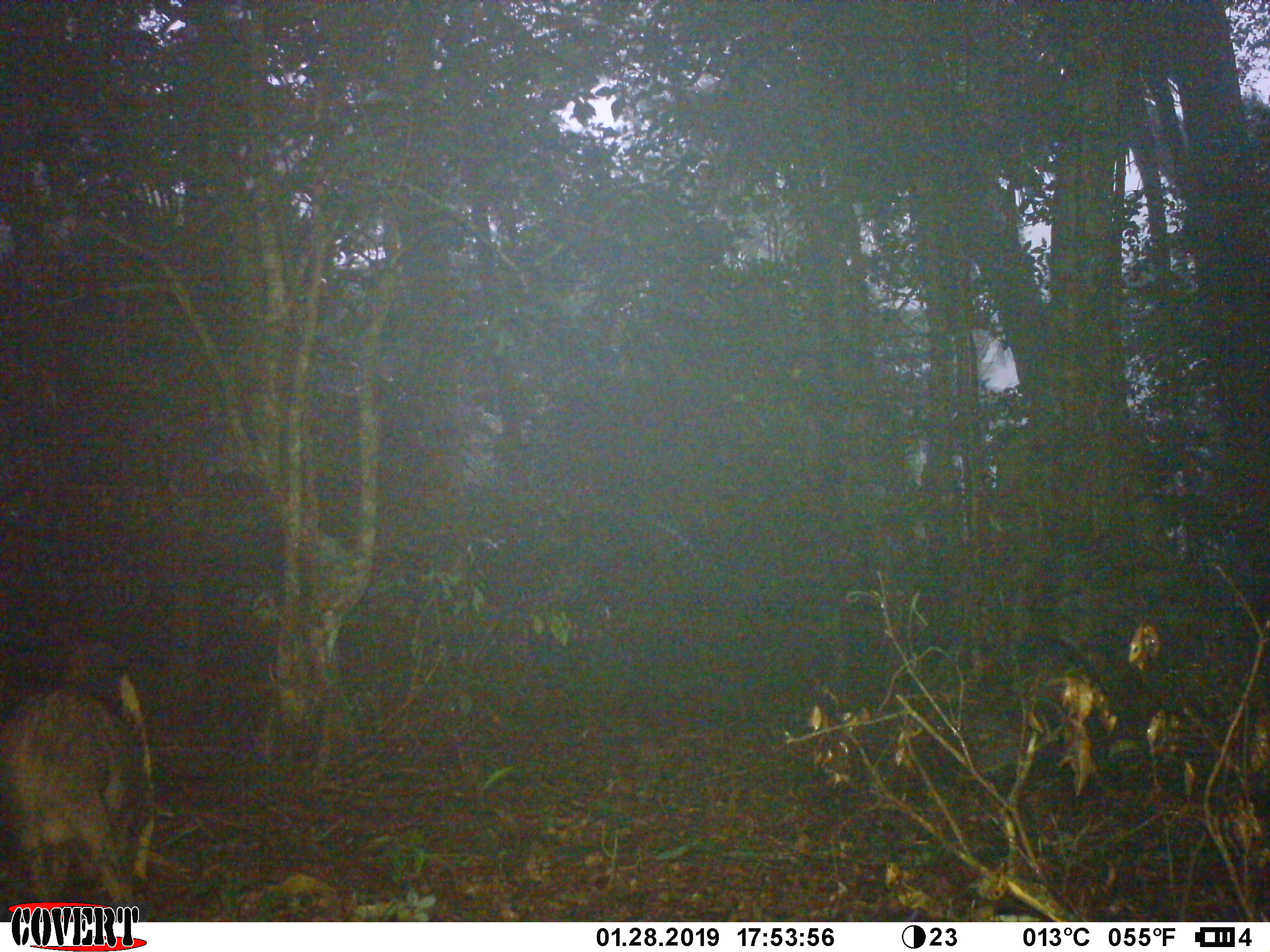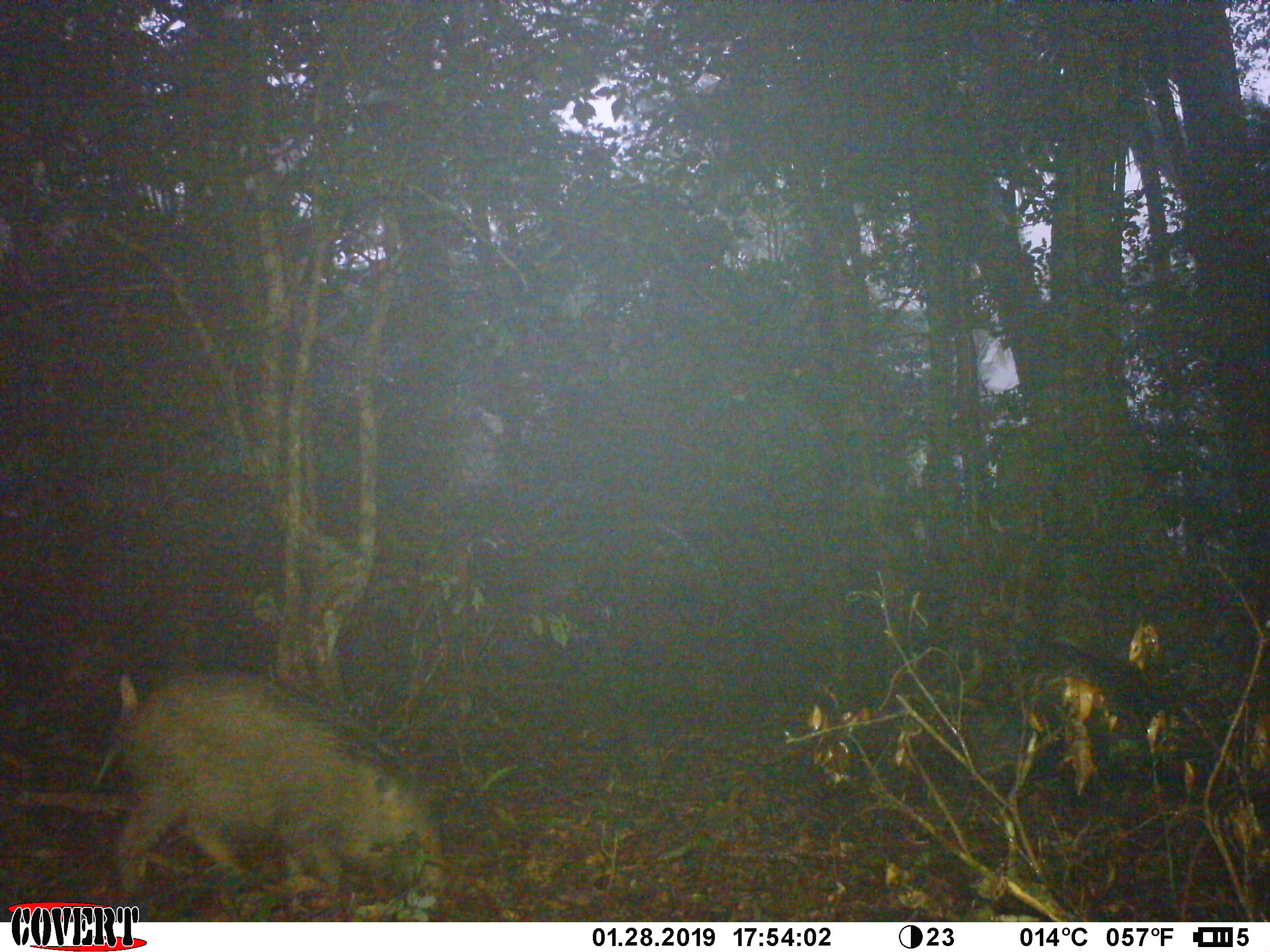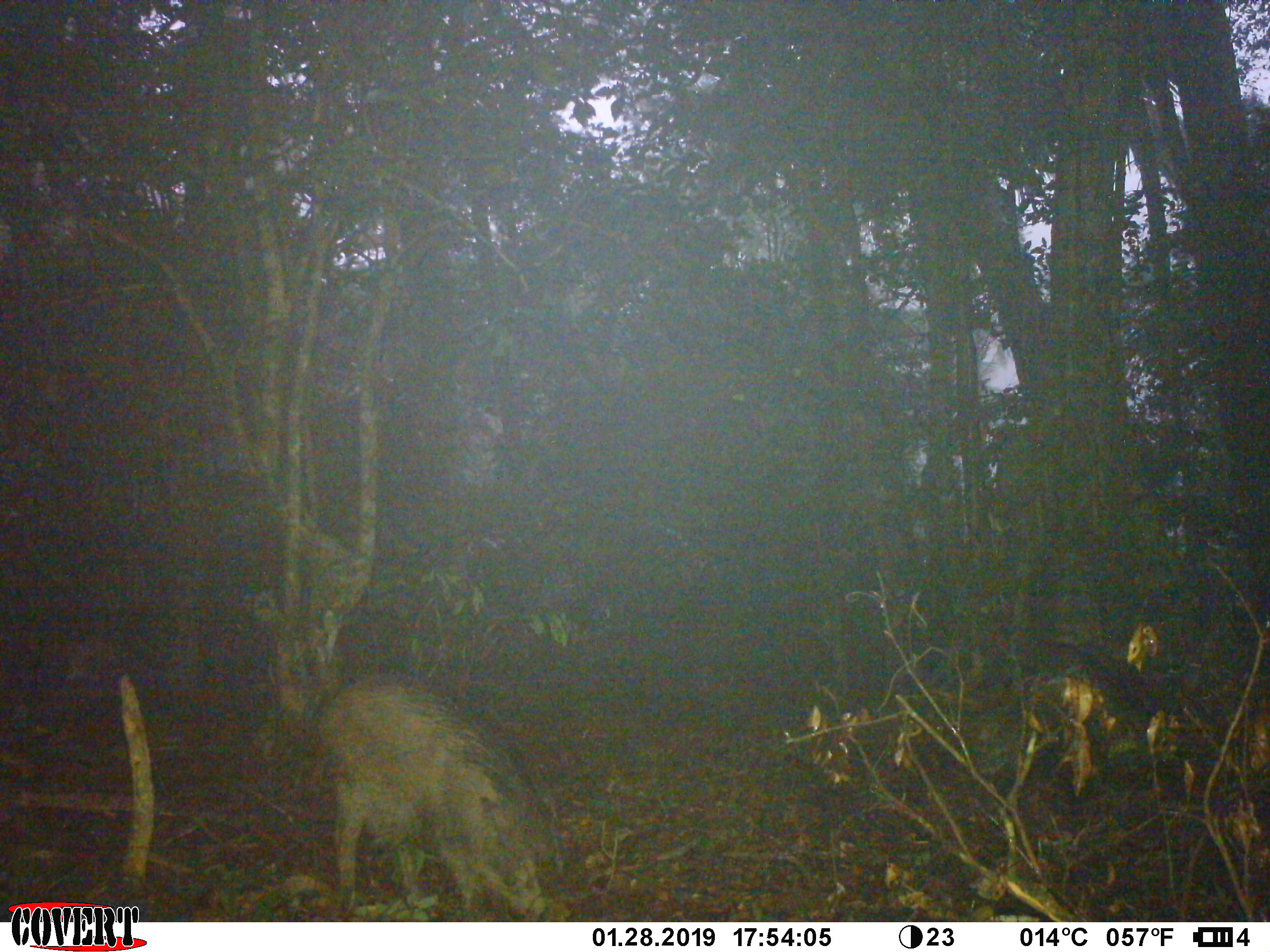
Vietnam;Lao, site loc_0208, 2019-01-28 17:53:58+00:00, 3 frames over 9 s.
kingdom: Animalia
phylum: Chordata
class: Mammalia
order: Artiodactyla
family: Suidae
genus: Sus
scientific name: Sus scrofa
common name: eurasian wild pig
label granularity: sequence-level